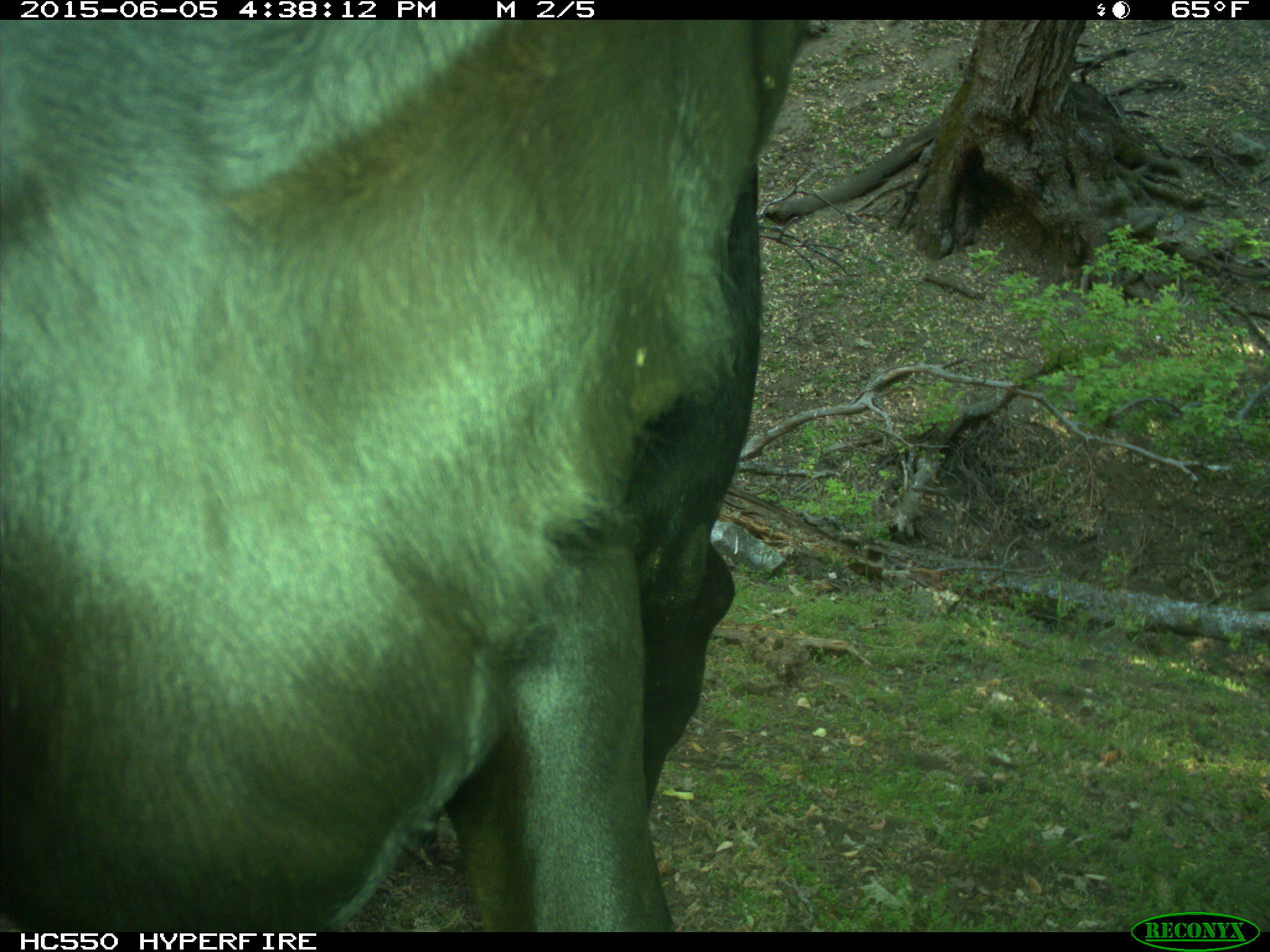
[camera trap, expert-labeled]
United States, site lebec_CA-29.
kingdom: Animalia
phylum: Chordata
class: Mammalia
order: Artiodactyla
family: Bovidae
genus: Bos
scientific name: Bos taurus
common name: domestic cow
Bos taurus (domestic cow).